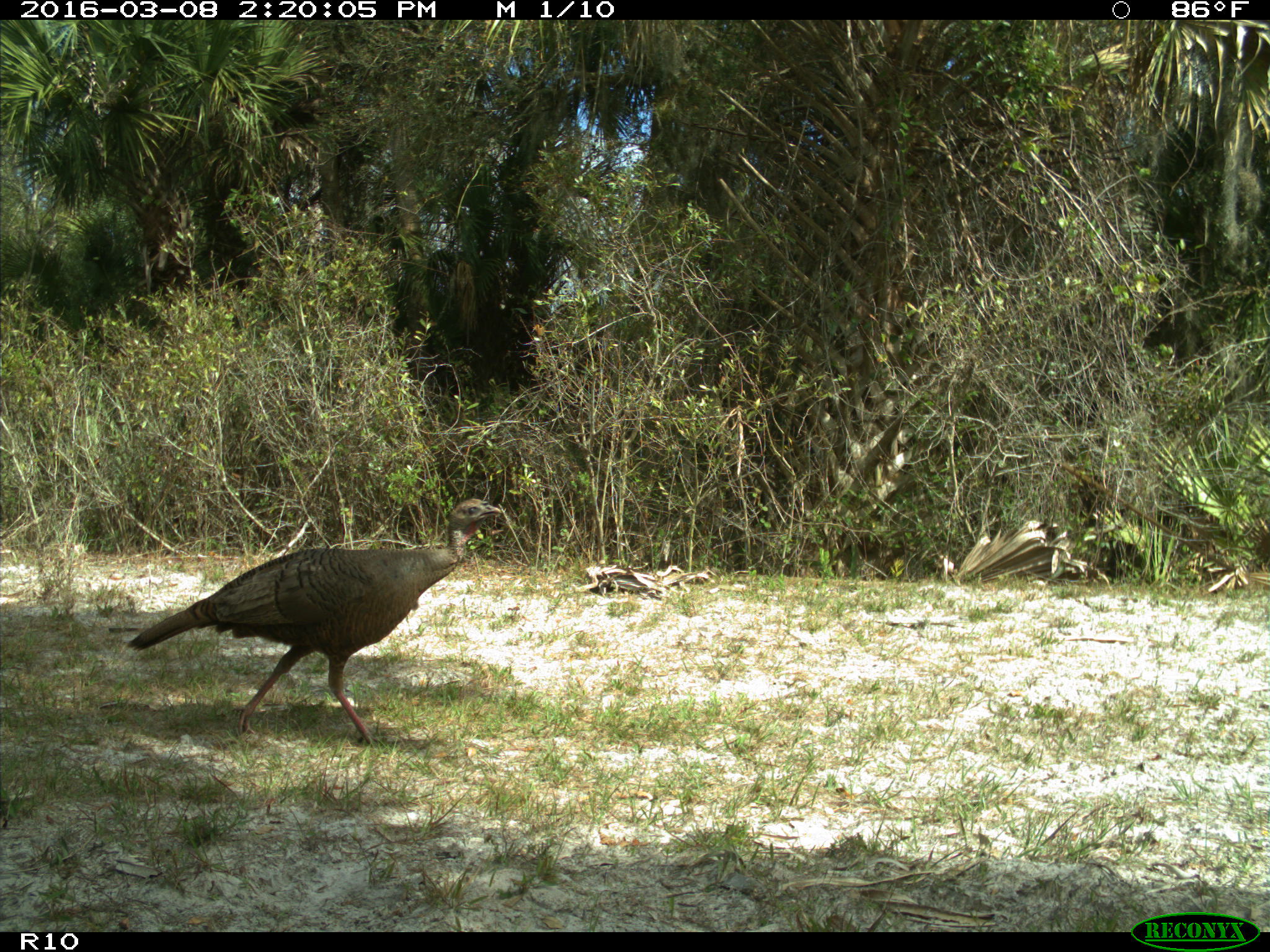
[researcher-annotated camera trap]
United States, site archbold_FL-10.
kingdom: Animalia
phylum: Chordata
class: Aves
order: Galliformes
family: Phasianidae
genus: Meleagris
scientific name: Meleagris gallopavo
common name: wild turkey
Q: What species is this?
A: Meleagris gallopavo (wild turkey).